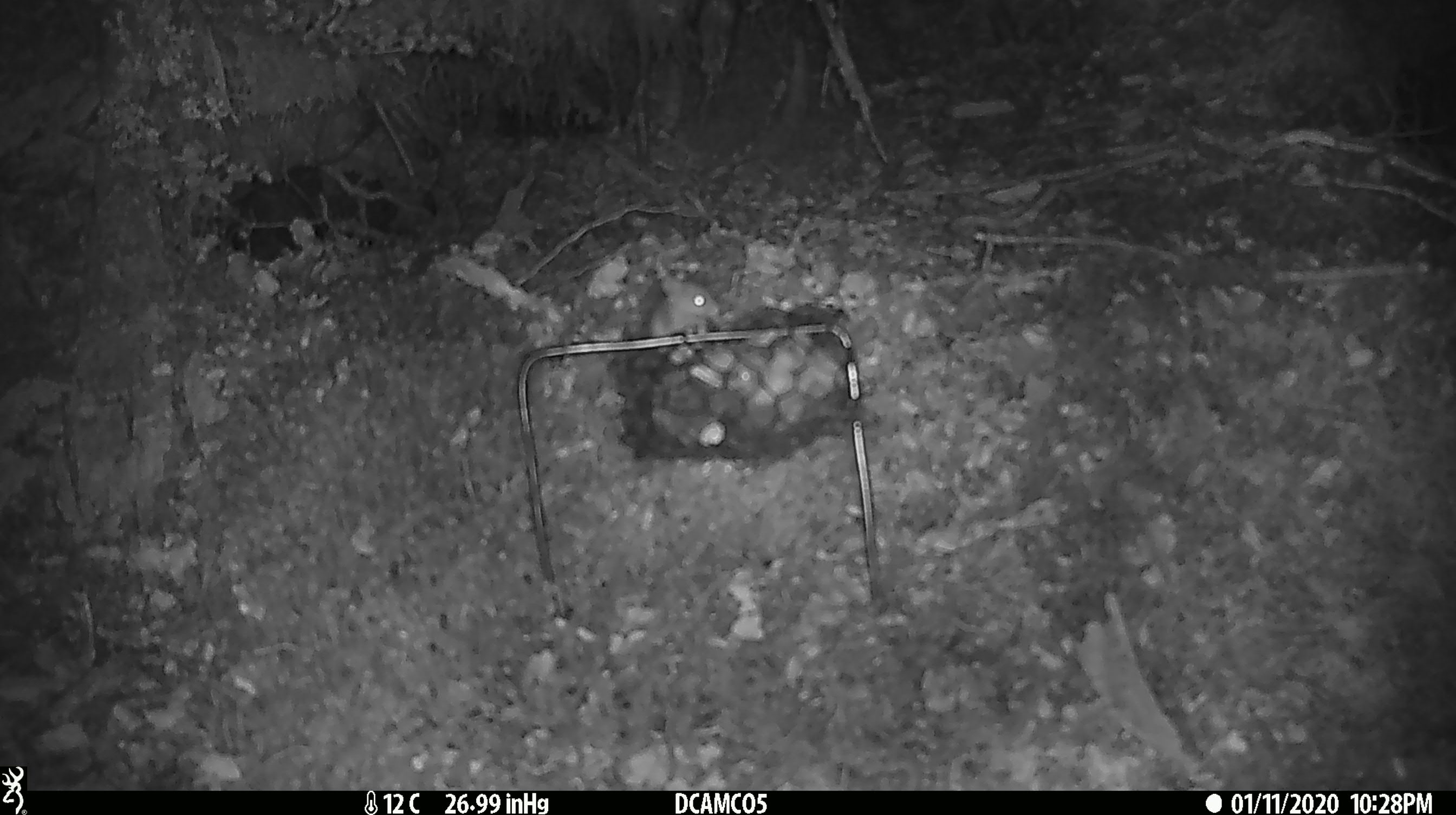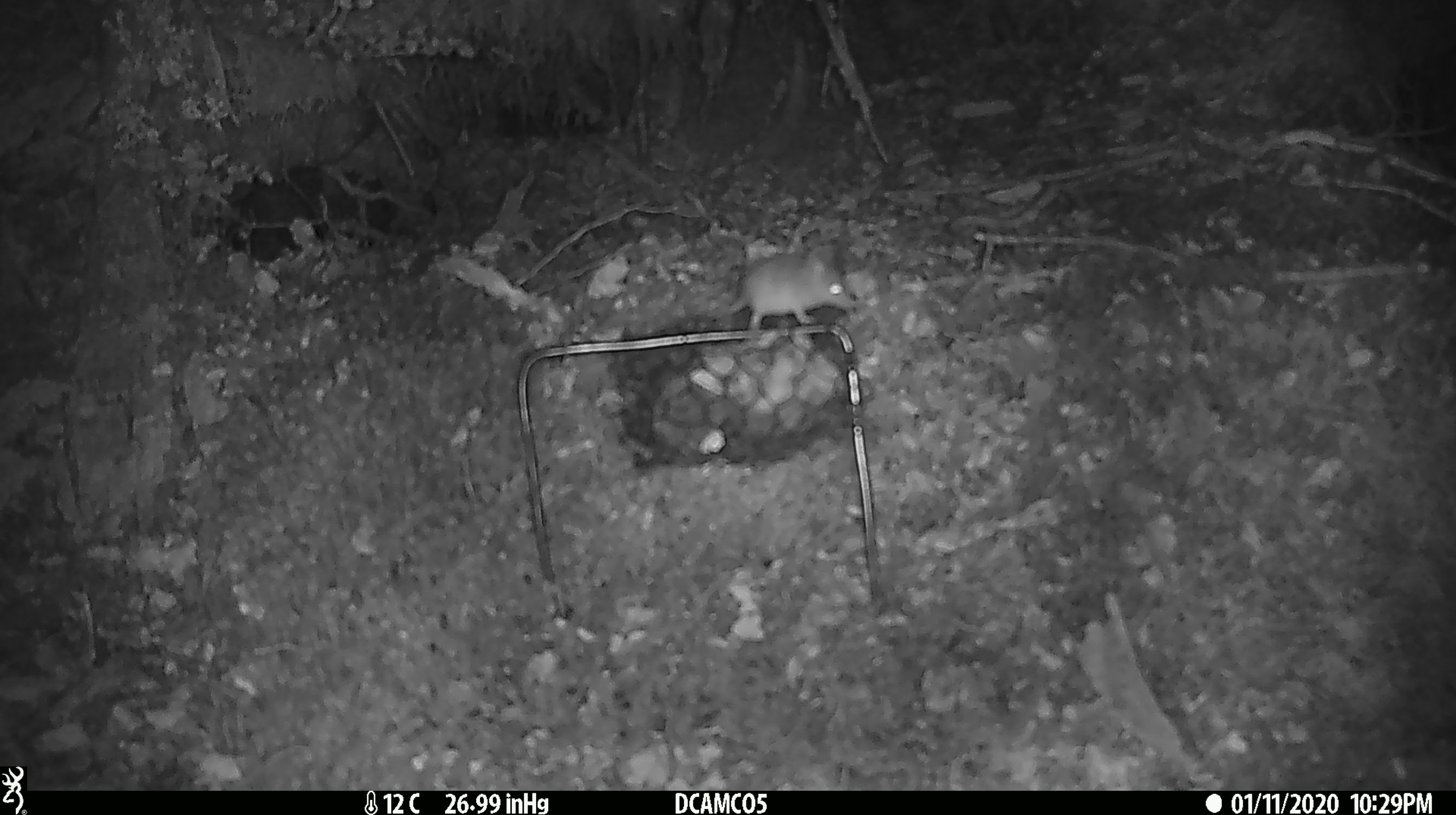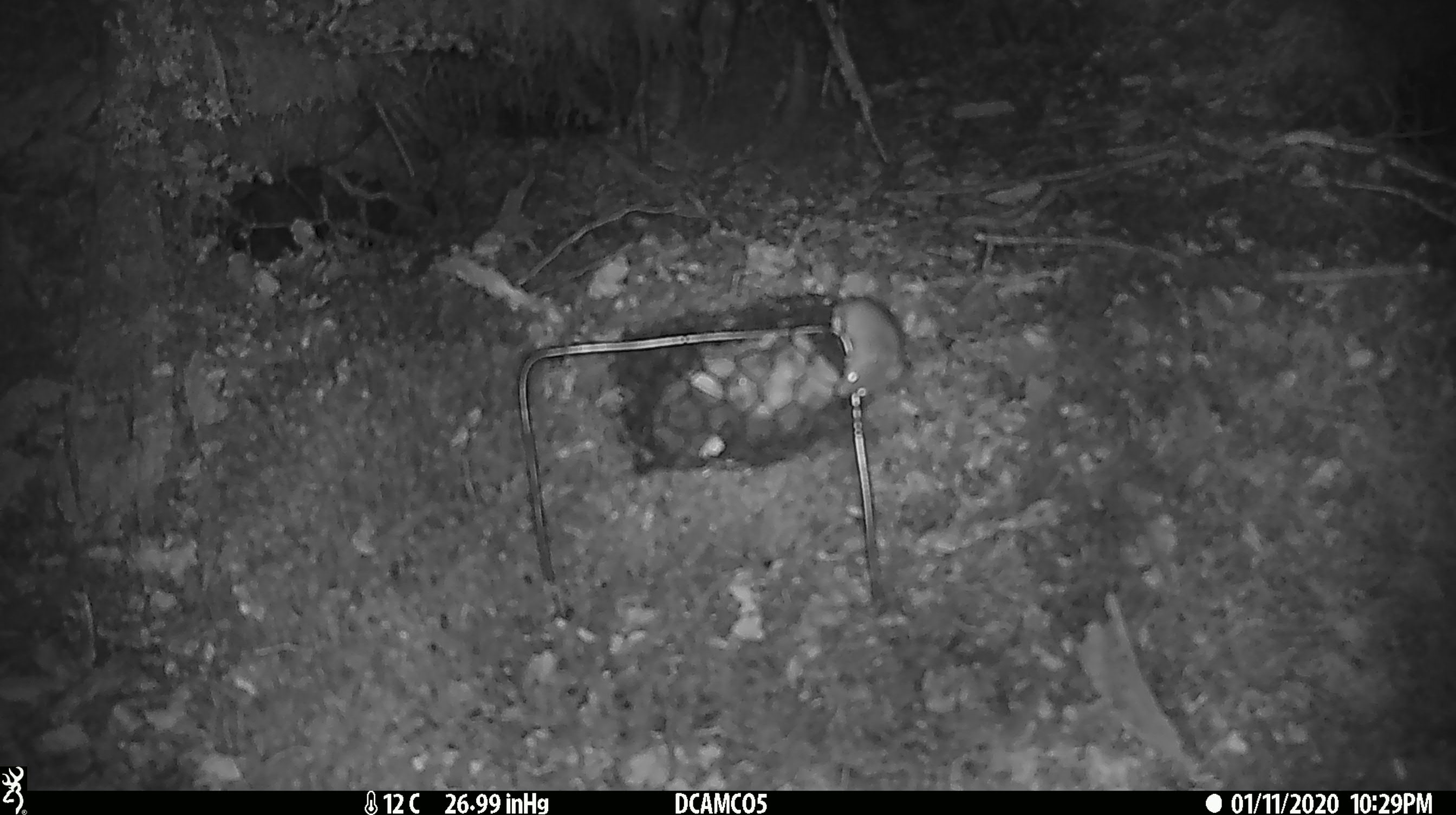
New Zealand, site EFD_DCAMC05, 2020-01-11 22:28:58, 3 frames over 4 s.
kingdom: Animalia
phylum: Chordata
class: Mammalia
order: Rodentia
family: Muridae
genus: Mus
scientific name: Mus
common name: mouse